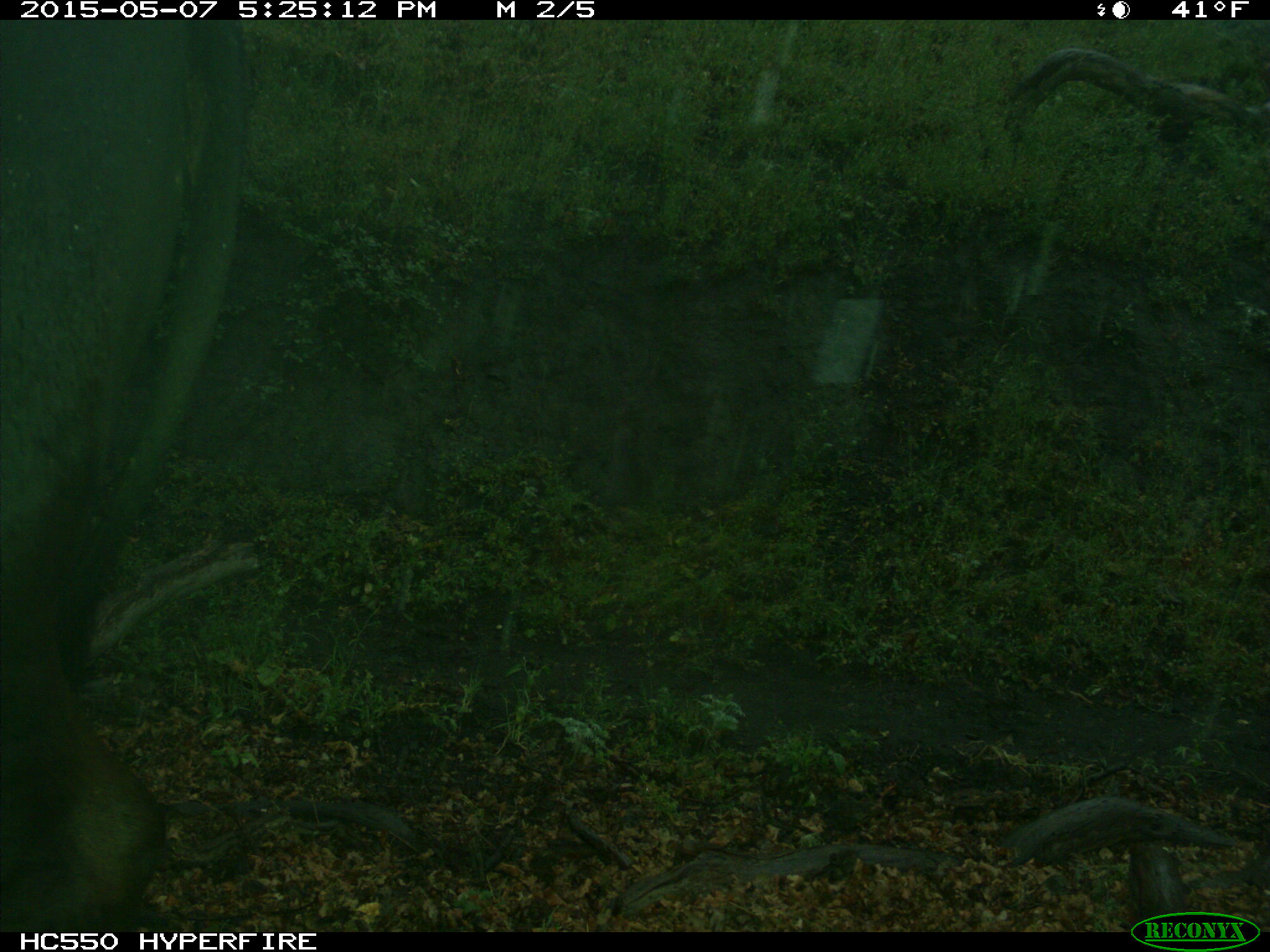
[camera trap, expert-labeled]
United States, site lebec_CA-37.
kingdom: Animalia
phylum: Chordata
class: Mammalia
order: Artiodactyla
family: Bovidae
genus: Bos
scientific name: Bos taurus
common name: domestic cow